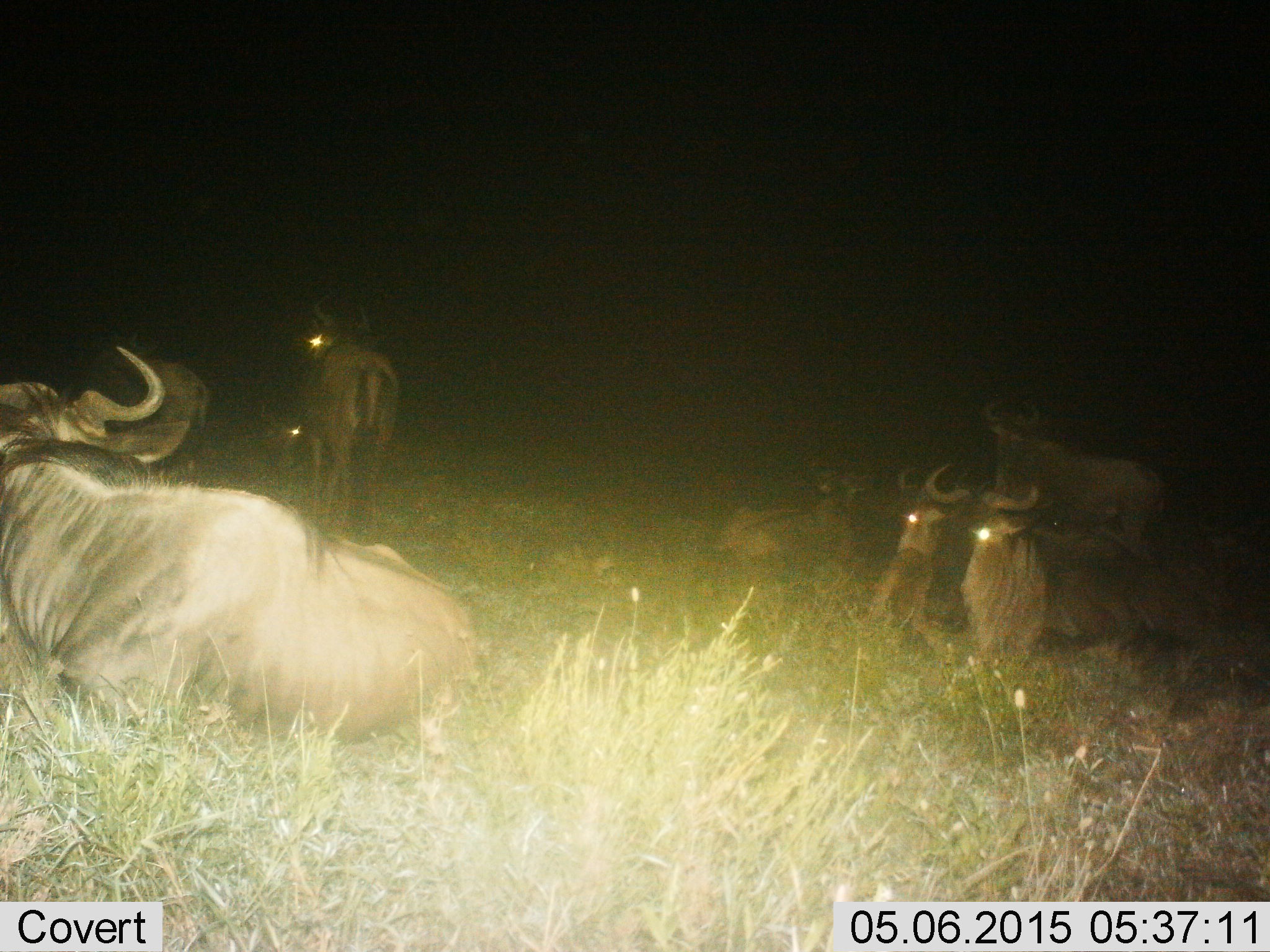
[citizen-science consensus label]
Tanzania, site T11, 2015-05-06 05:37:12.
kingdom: Animalia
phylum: Chordata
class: Mammalia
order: Artiodactyla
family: Bovidae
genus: Connochaetes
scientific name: Connochaetes taurinus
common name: blue wildebeest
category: wildebeest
Wildebeest (blue wildebeest) (Connochaetes taurinus), count 7. Behavior (volunteer vote fractions): standing 70%, resting 90%, moving 0%, interacting 0%. Young present (vote fraction): 0%. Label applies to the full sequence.